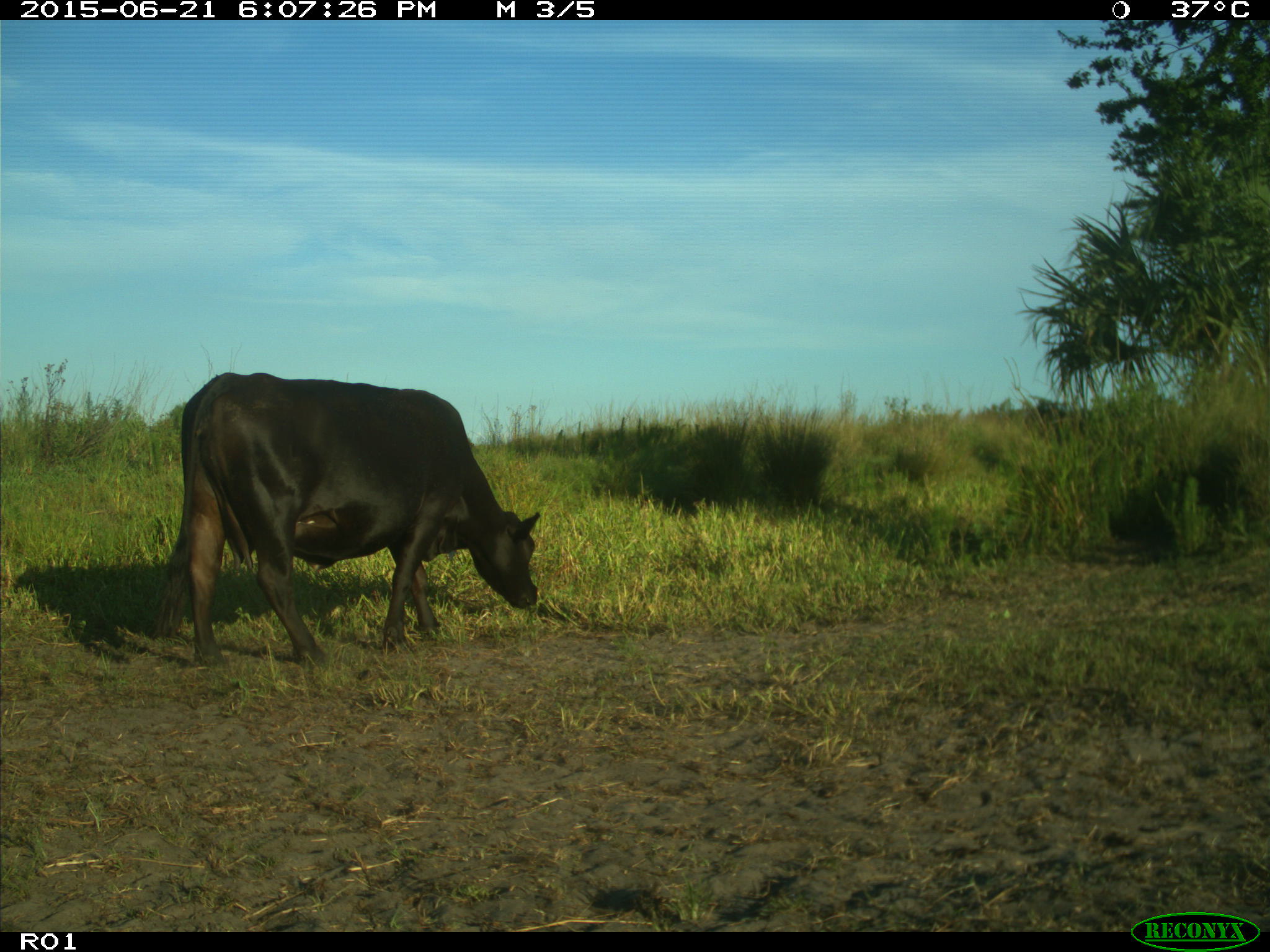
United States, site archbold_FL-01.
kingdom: Animalia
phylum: Chordata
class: Mammalia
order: Artiodactyla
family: Bovidae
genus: Bos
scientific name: Bos taurus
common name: domestic cow